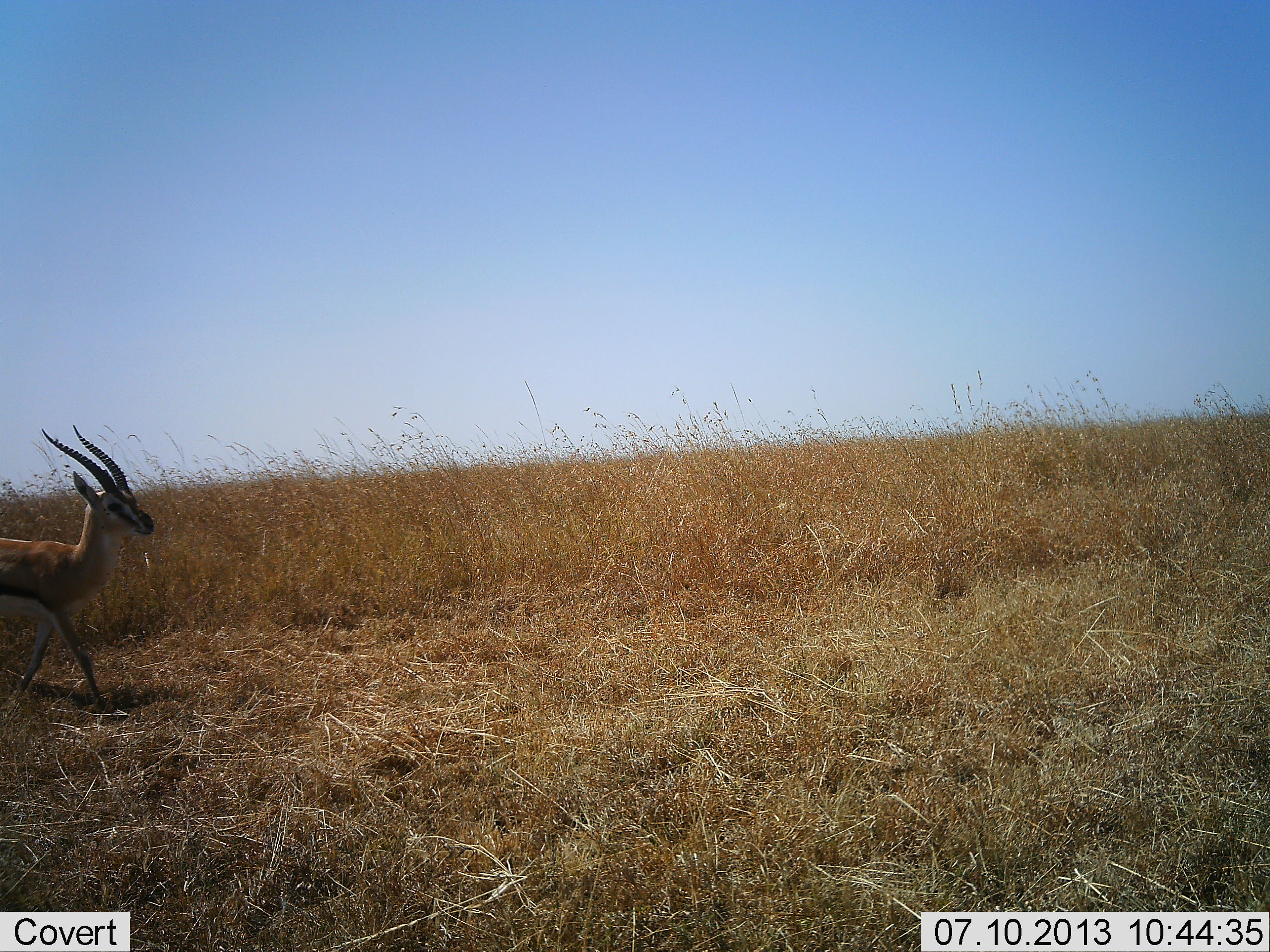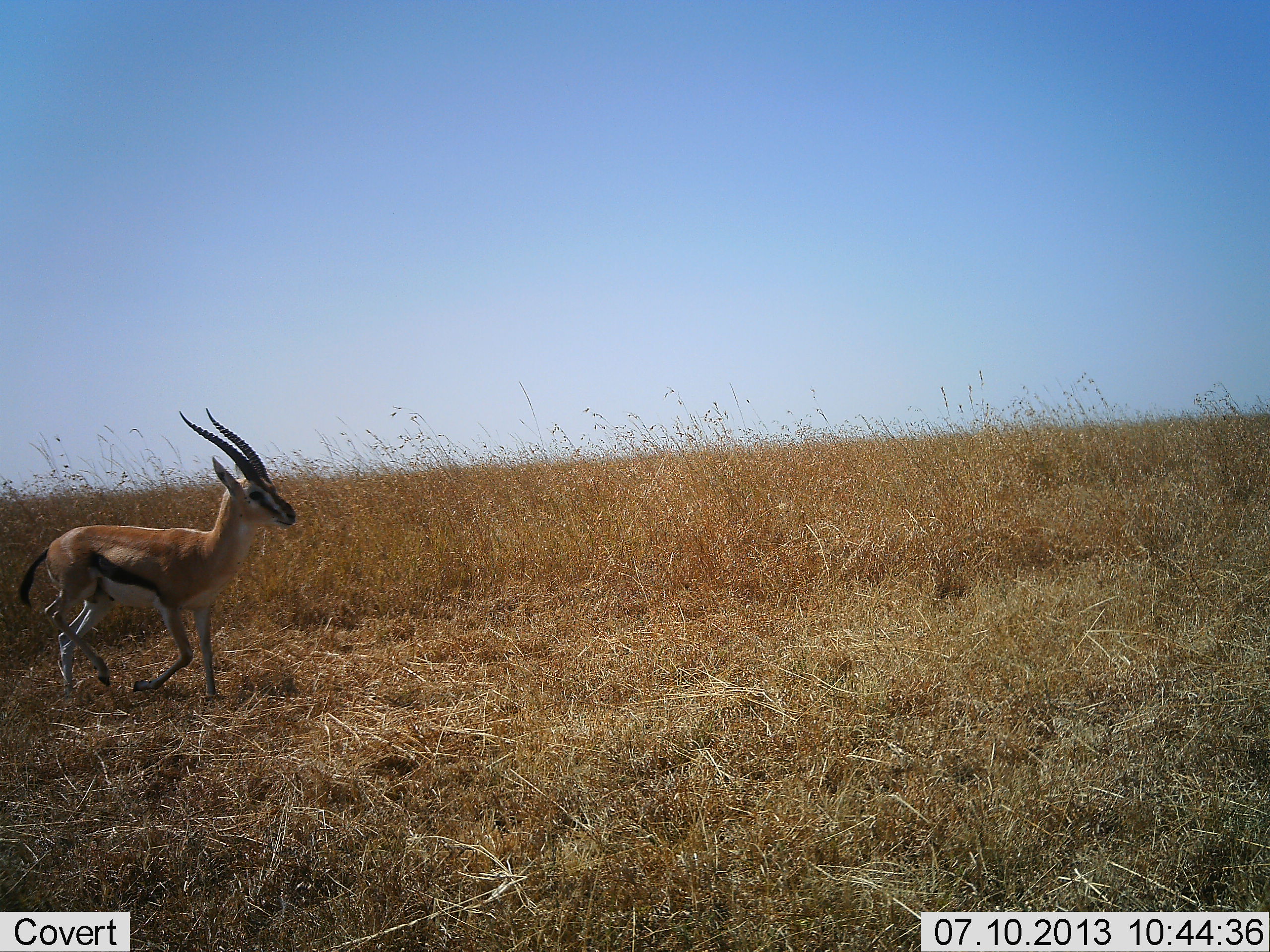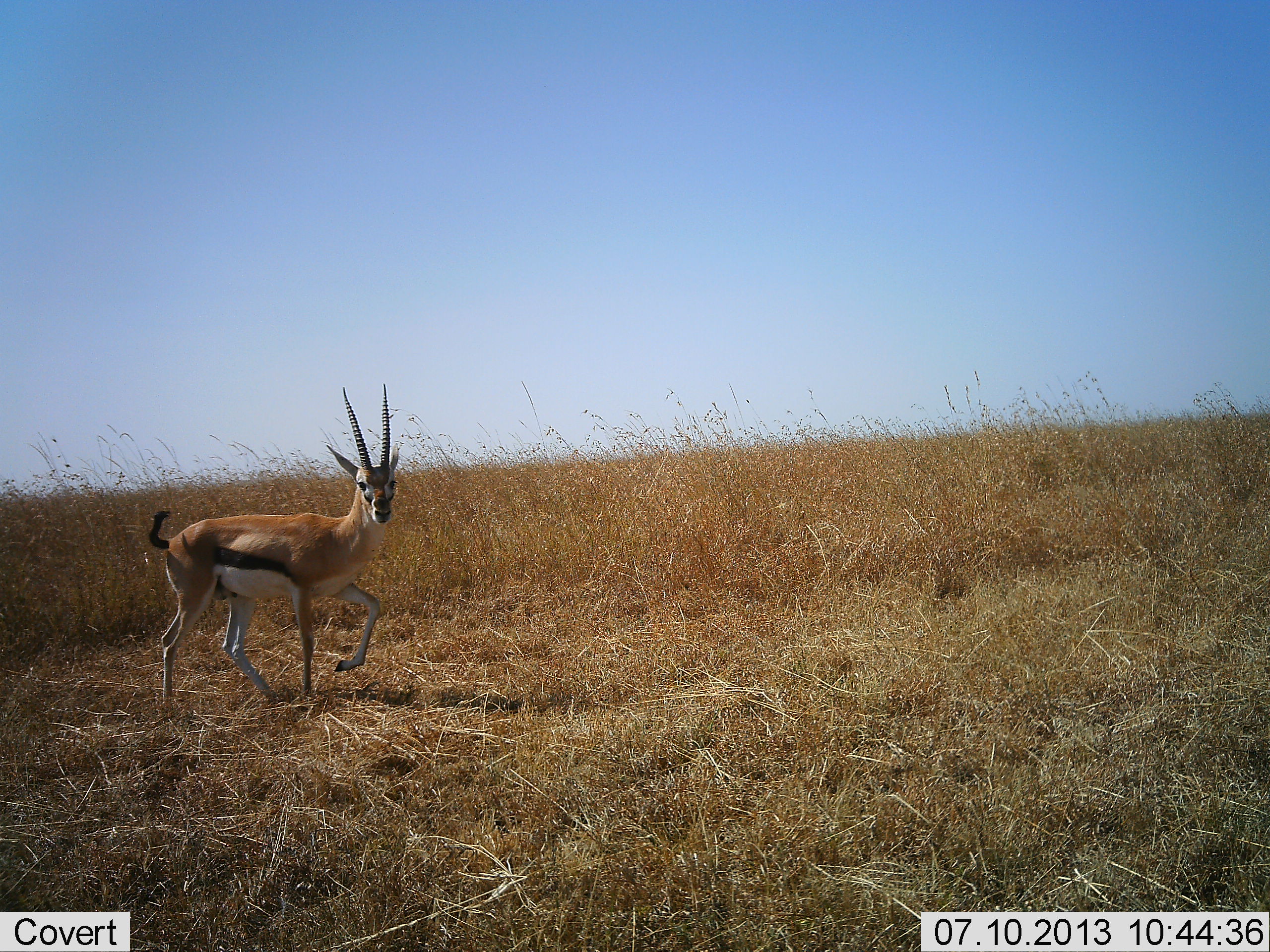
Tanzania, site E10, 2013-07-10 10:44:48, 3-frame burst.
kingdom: Animalia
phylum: Chordata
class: Mammalia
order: Artiodactyla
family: Bovidae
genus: Eudorcas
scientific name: Eudorcas thomsonii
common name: thomson's gazelle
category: gazellethomsons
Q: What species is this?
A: Gazellethomsons (thomson's gazelle) (Eudorcas thomsonii).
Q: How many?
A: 1.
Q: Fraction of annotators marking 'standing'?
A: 12%.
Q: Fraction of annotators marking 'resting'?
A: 0%.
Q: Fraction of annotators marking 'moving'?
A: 97%.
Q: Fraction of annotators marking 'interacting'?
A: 0%.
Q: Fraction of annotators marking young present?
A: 0%.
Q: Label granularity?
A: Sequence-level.